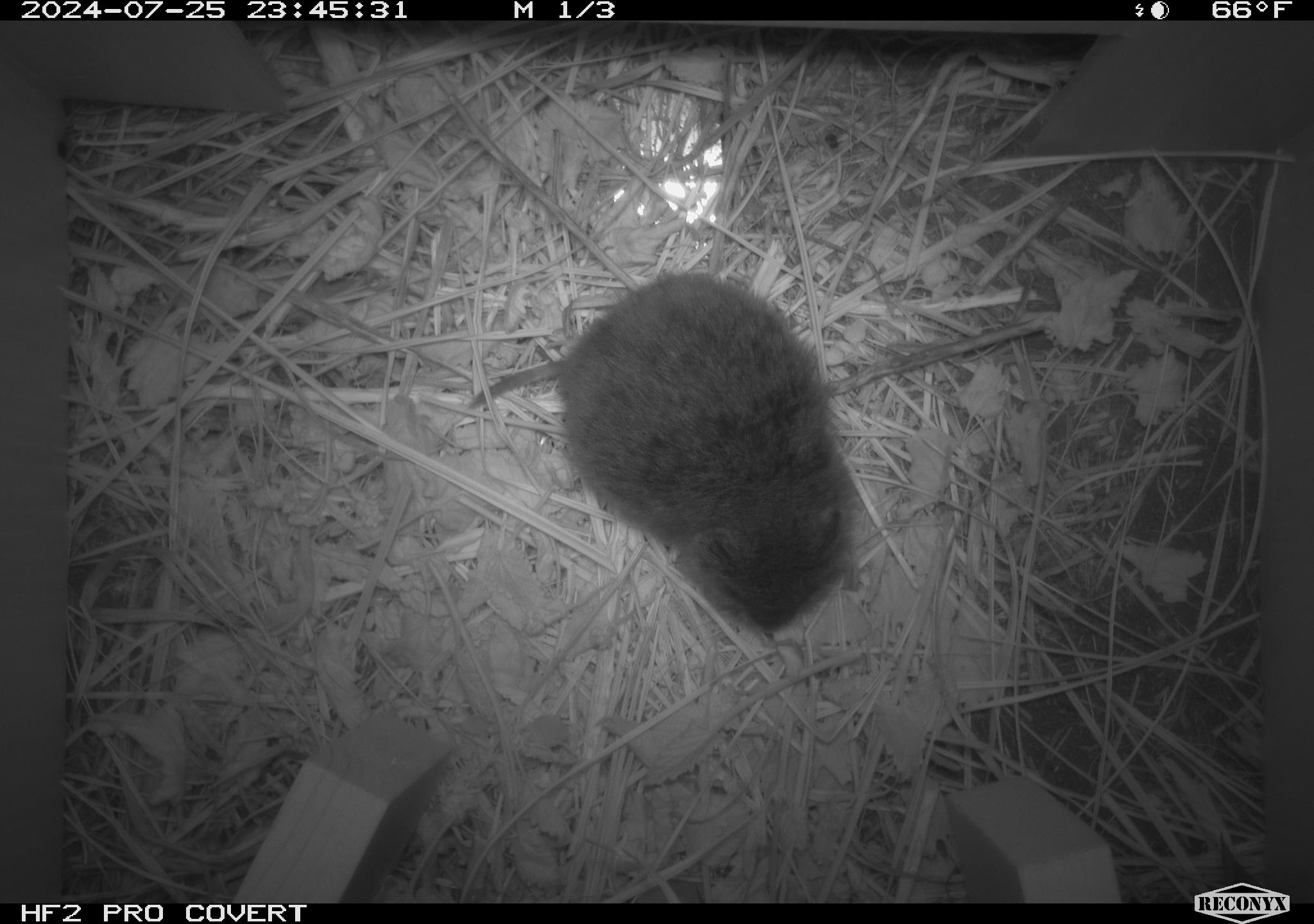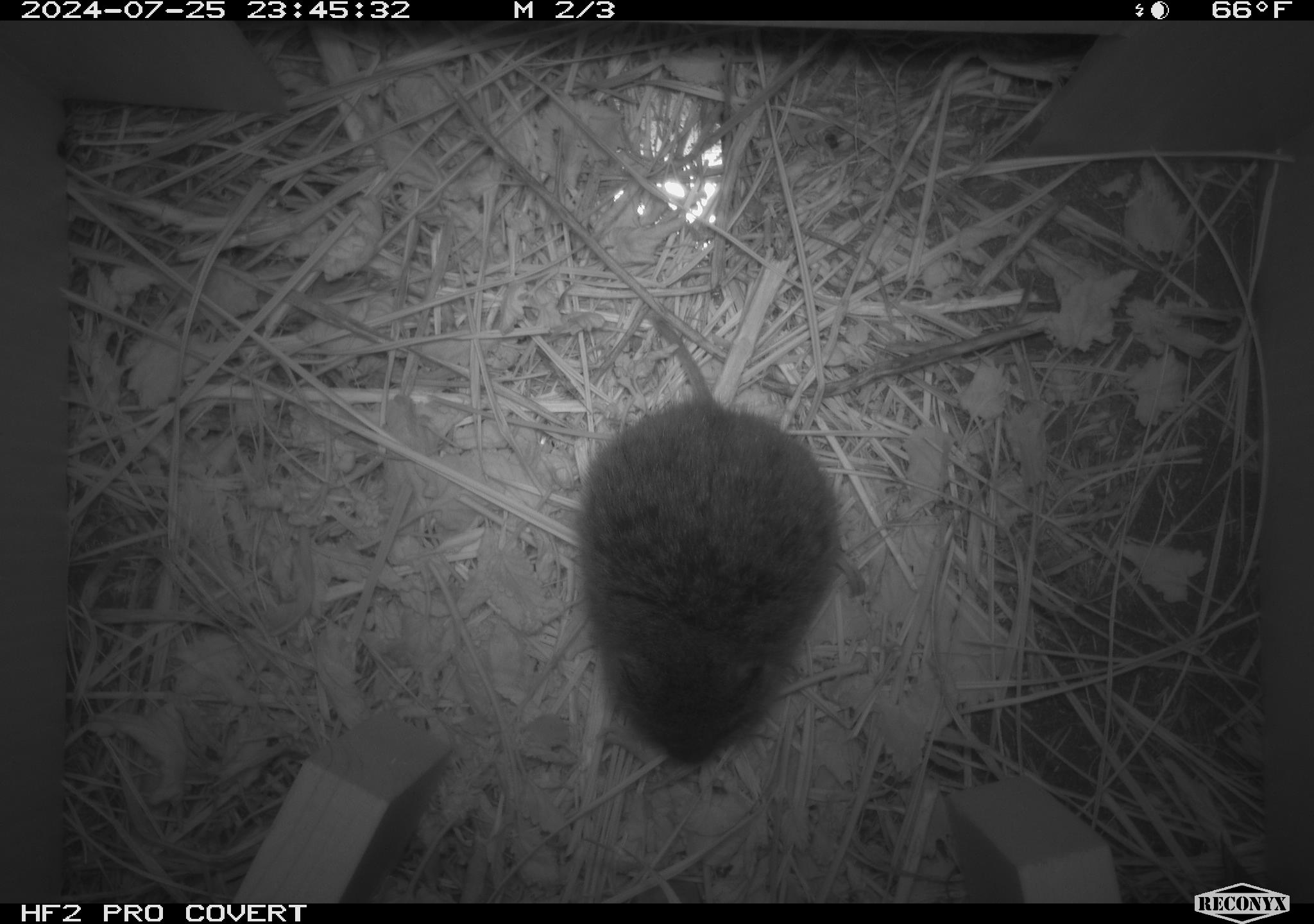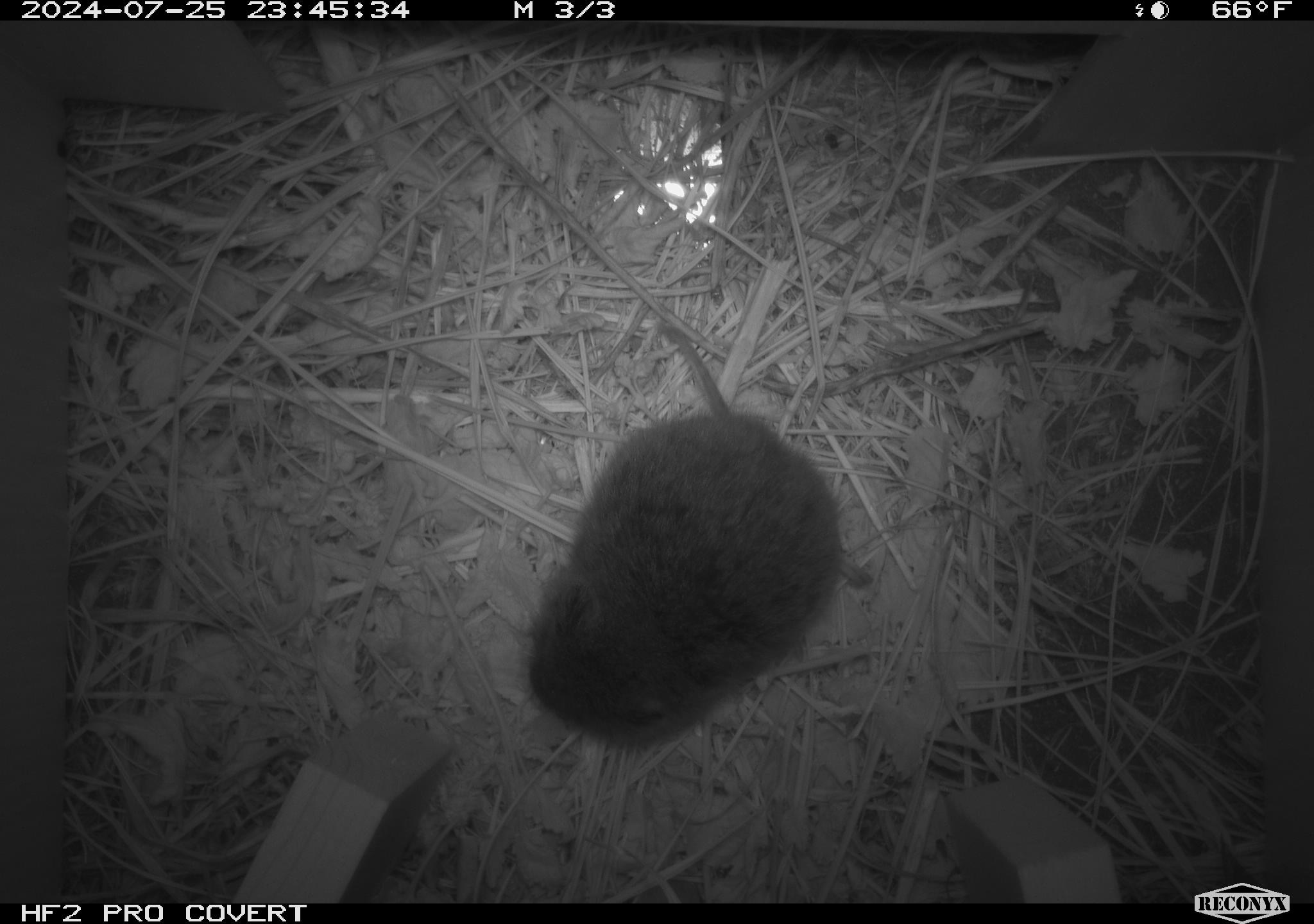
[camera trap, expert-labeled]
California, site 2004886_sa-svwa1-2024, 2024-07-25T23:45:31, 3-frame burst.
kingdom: Animalia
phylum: Chordata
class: Mammalia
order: Rodentia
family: Cricetidae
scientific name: Arvicolinae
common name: voles, lemmings, and muskrats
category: arvicolinae subfamily